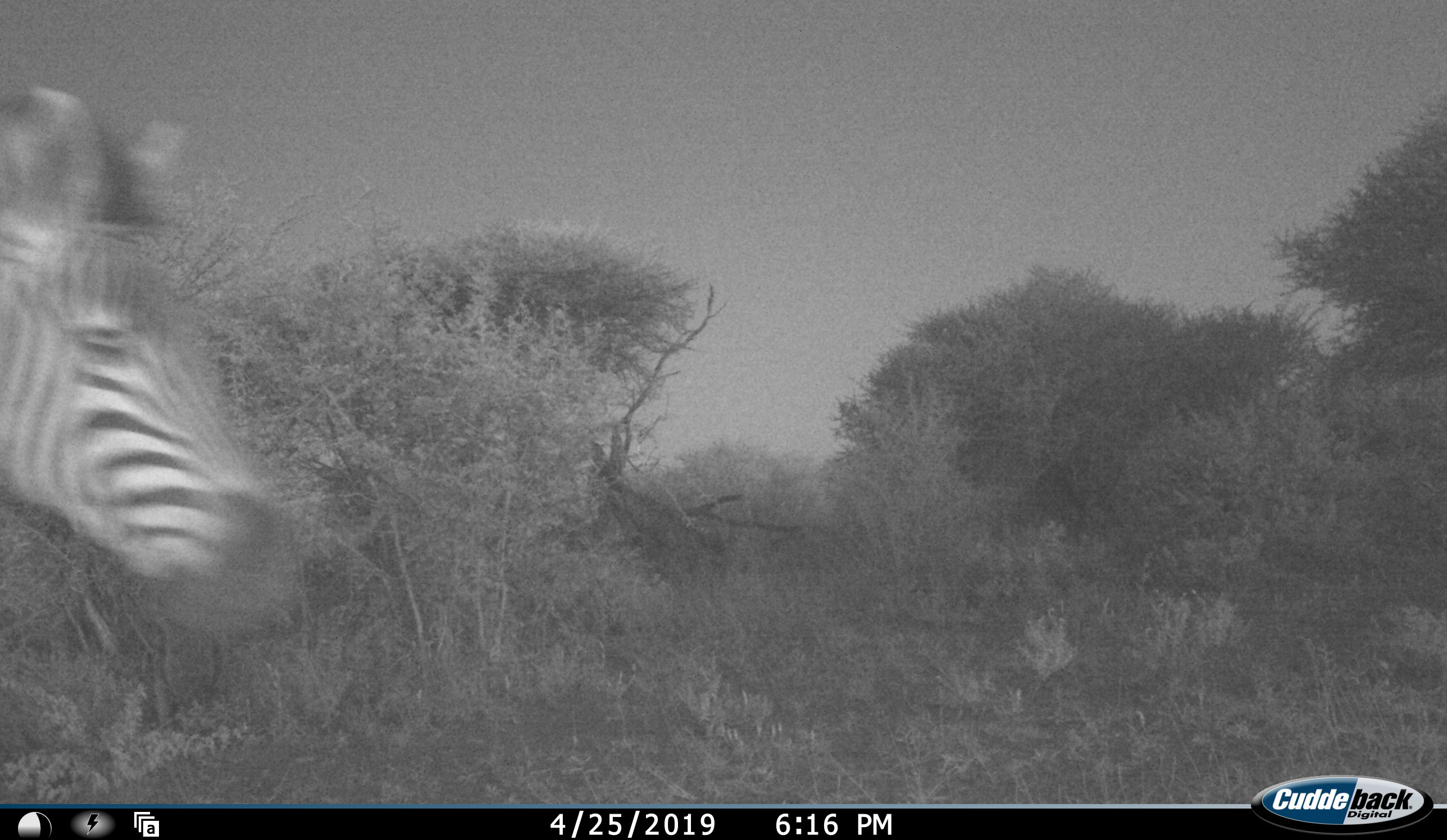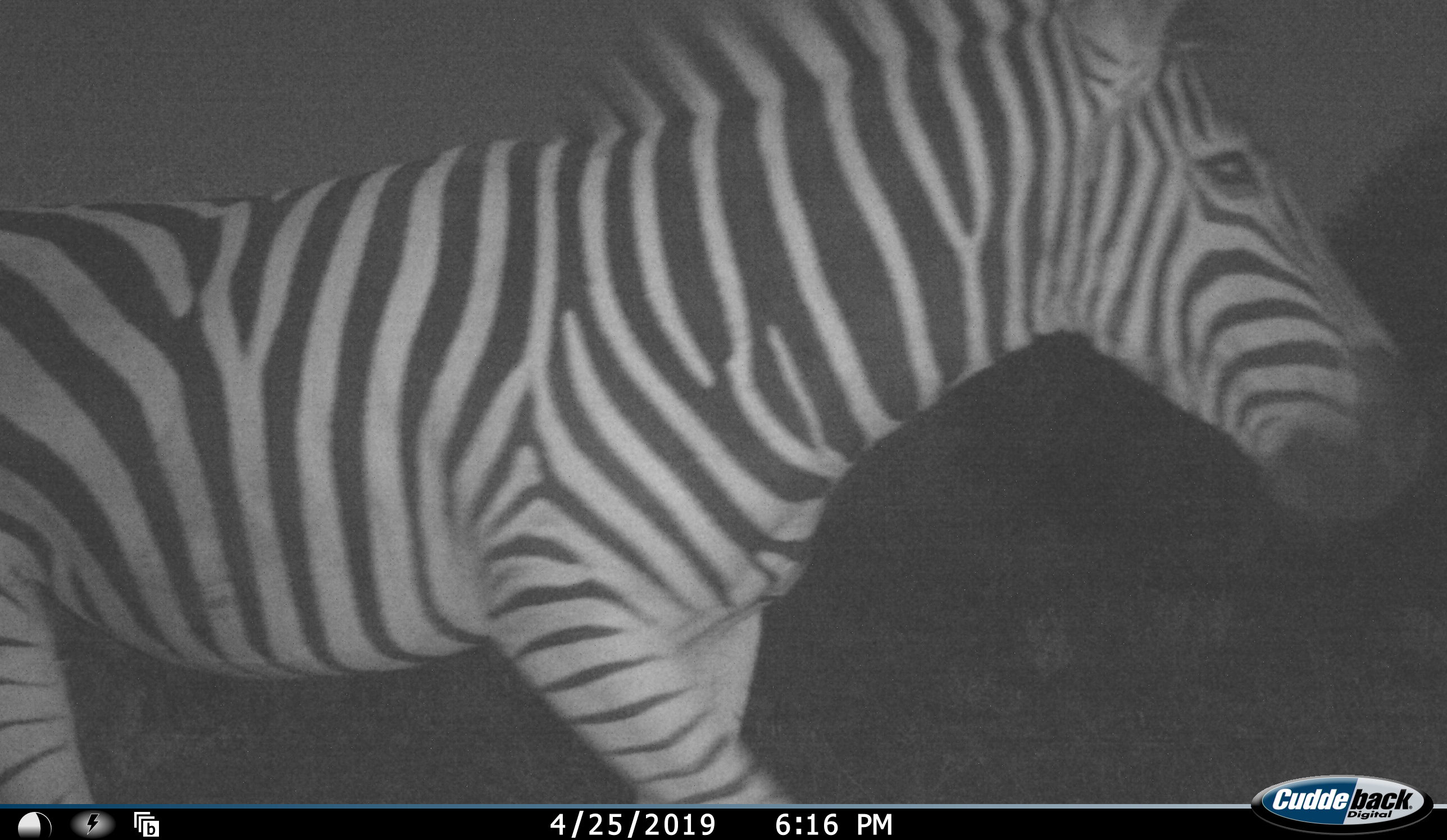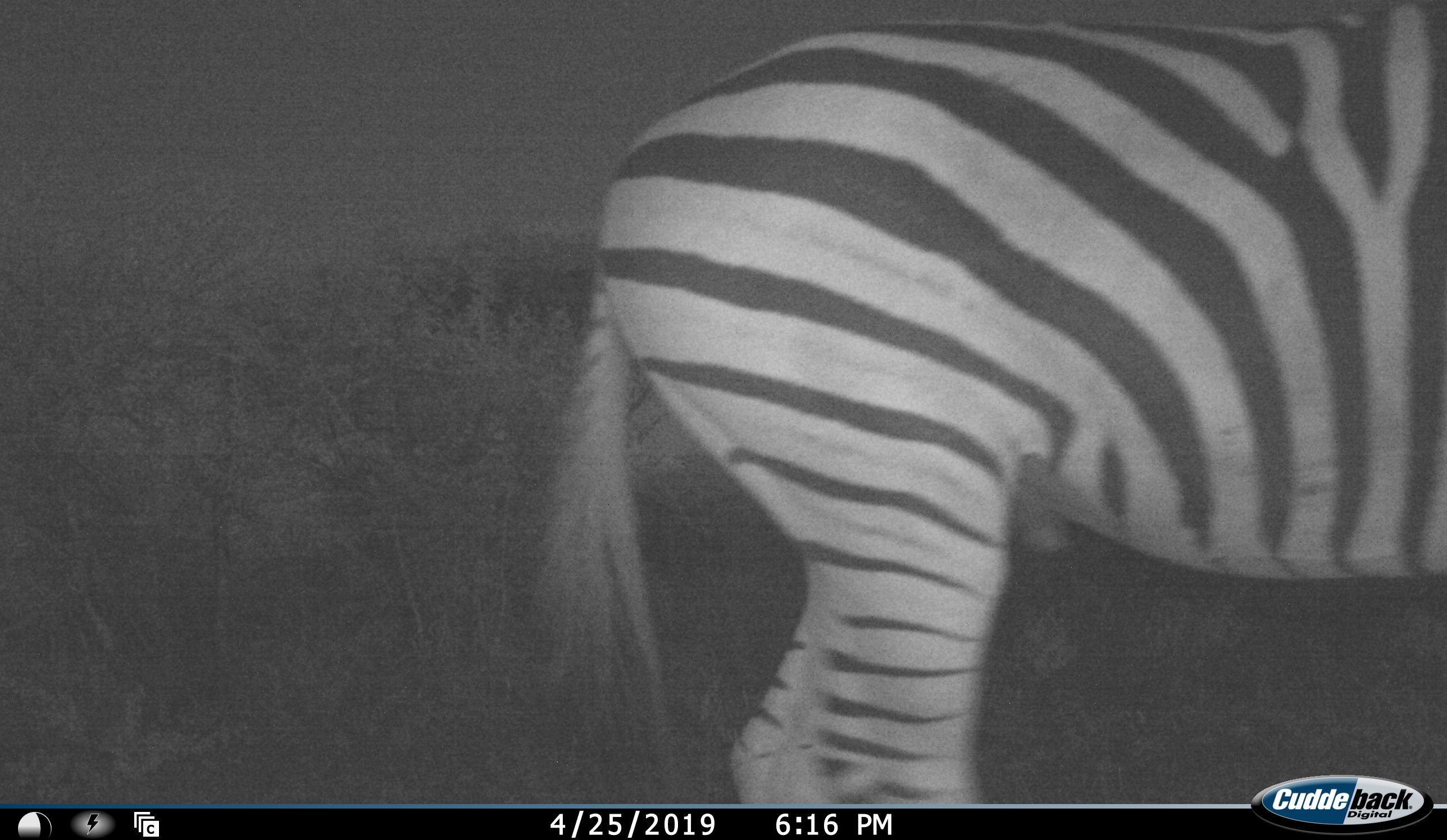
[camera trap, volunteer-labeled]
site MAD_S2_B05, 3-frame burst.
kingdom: Animalia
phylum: Chordata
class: Mammalia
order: Perissodactyla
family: Equidae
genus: Equus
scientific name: Equus quagga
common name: plains zebra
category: zebraplains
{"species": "zebraplains (plains zebra) (Equus quagga)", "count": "1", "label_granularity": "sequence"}